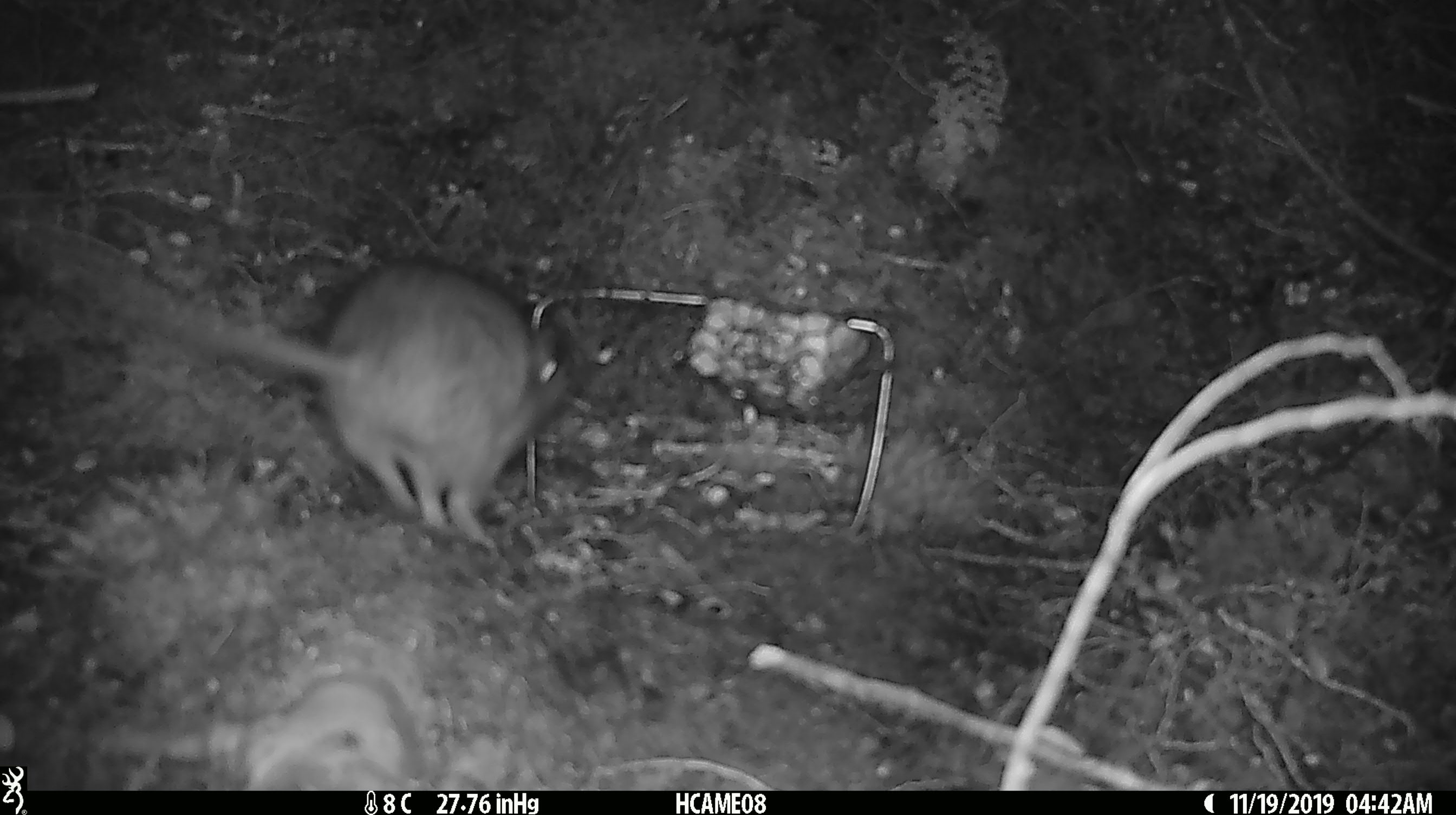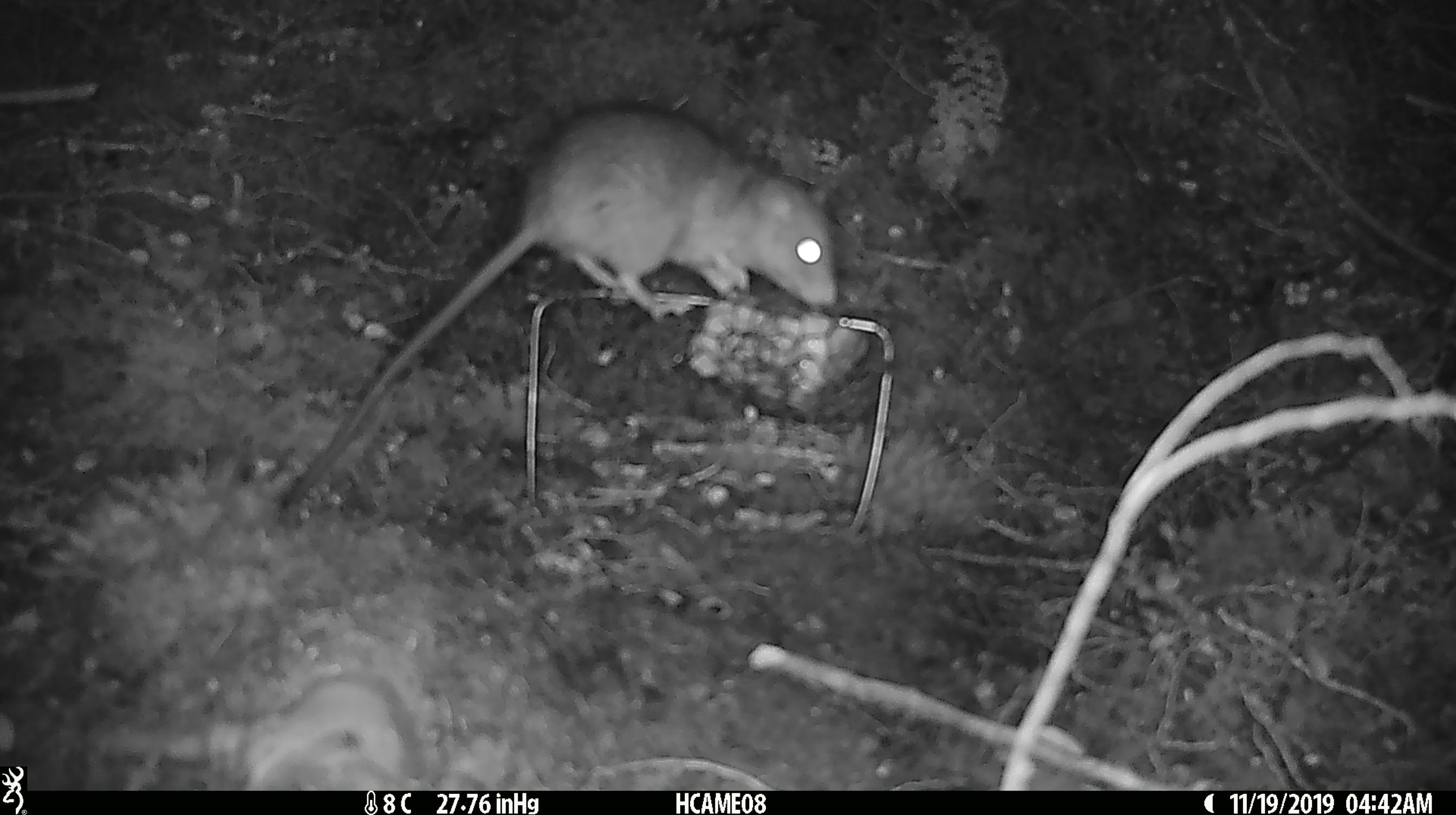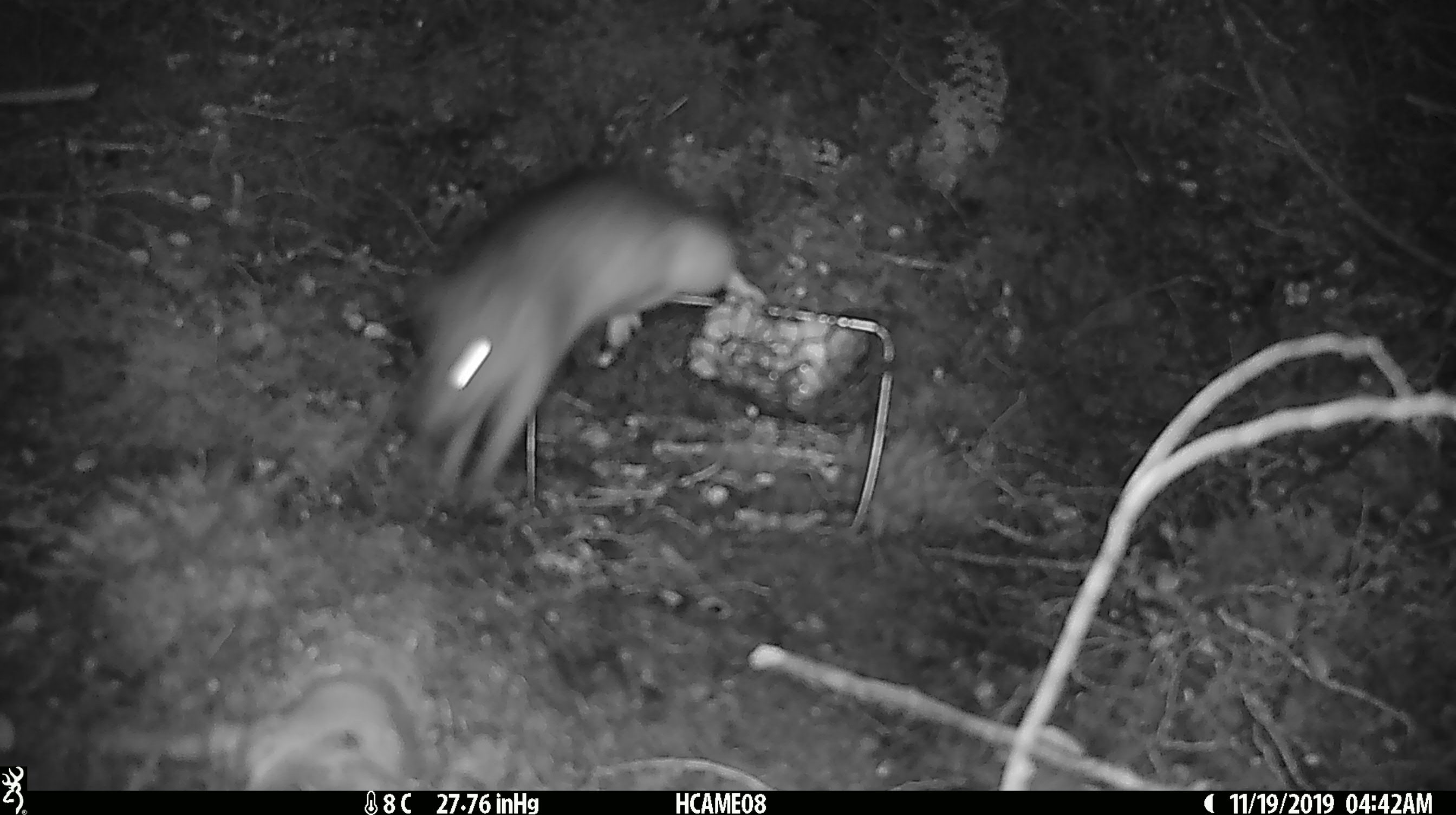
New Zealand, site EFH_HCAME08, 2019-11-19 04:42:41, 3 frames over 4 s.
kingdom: Animalia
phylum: Chordata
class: Mammalia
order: Rodentia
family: Muridae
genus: Rattus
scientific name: Rattus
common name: rat